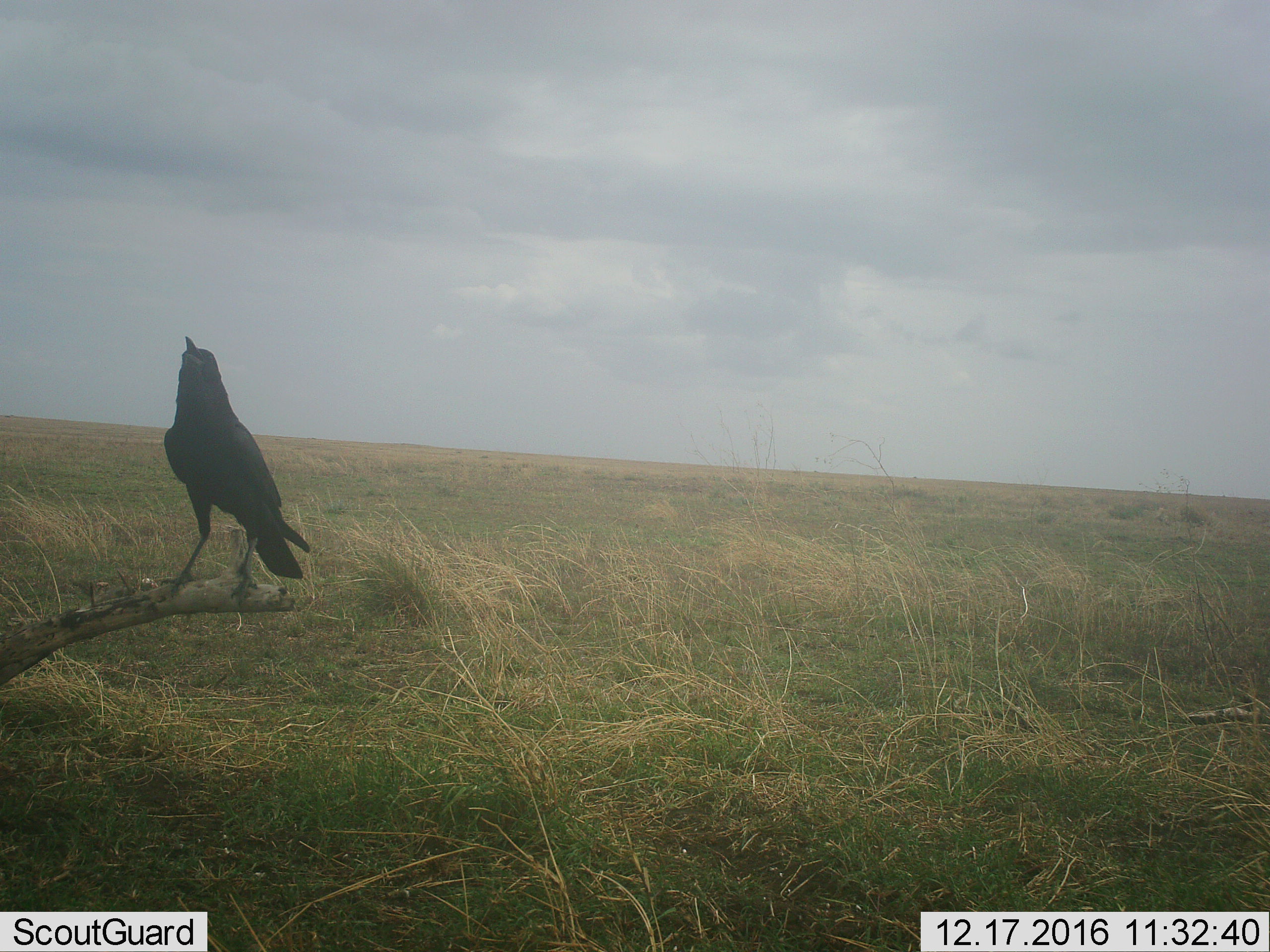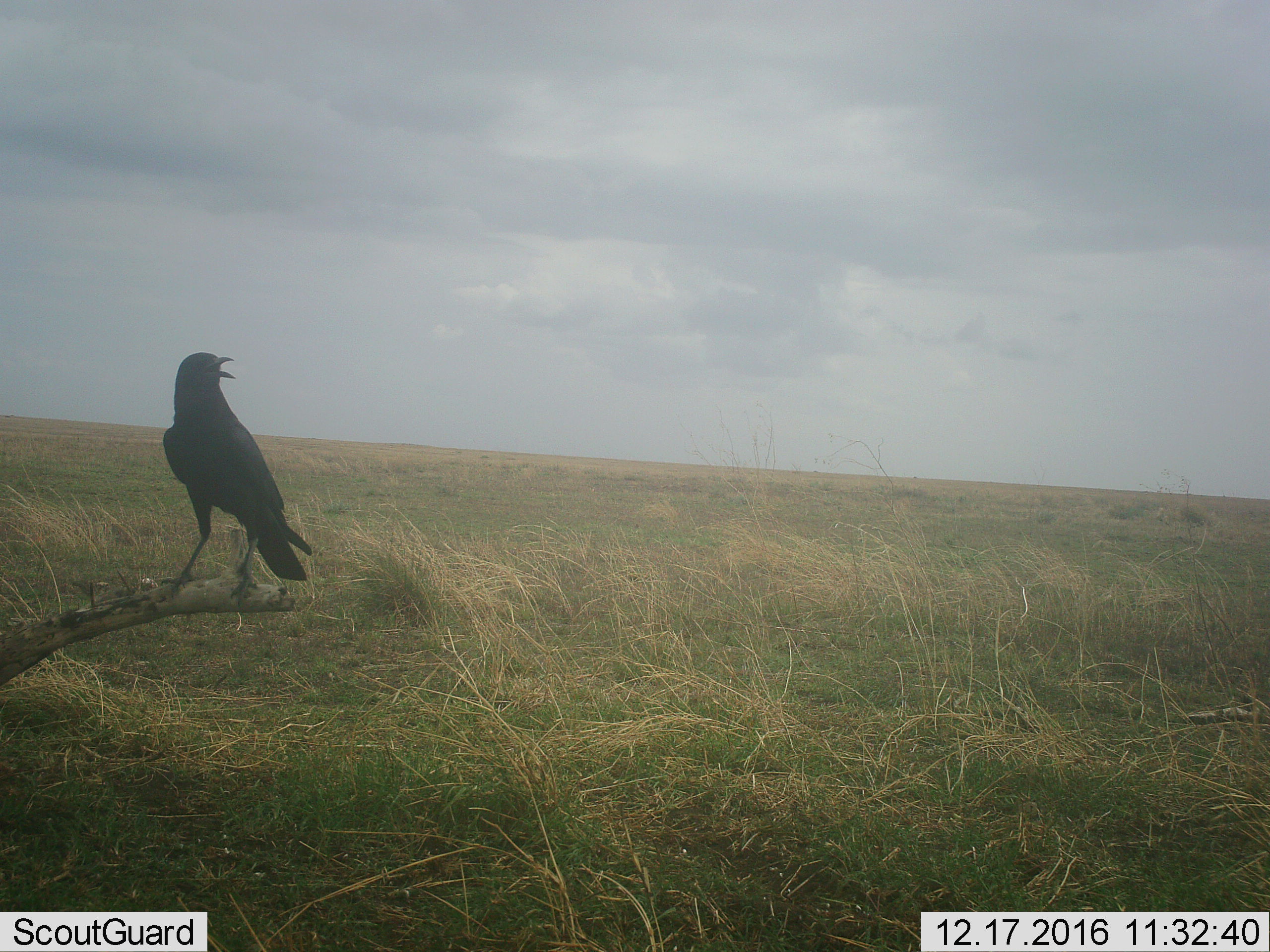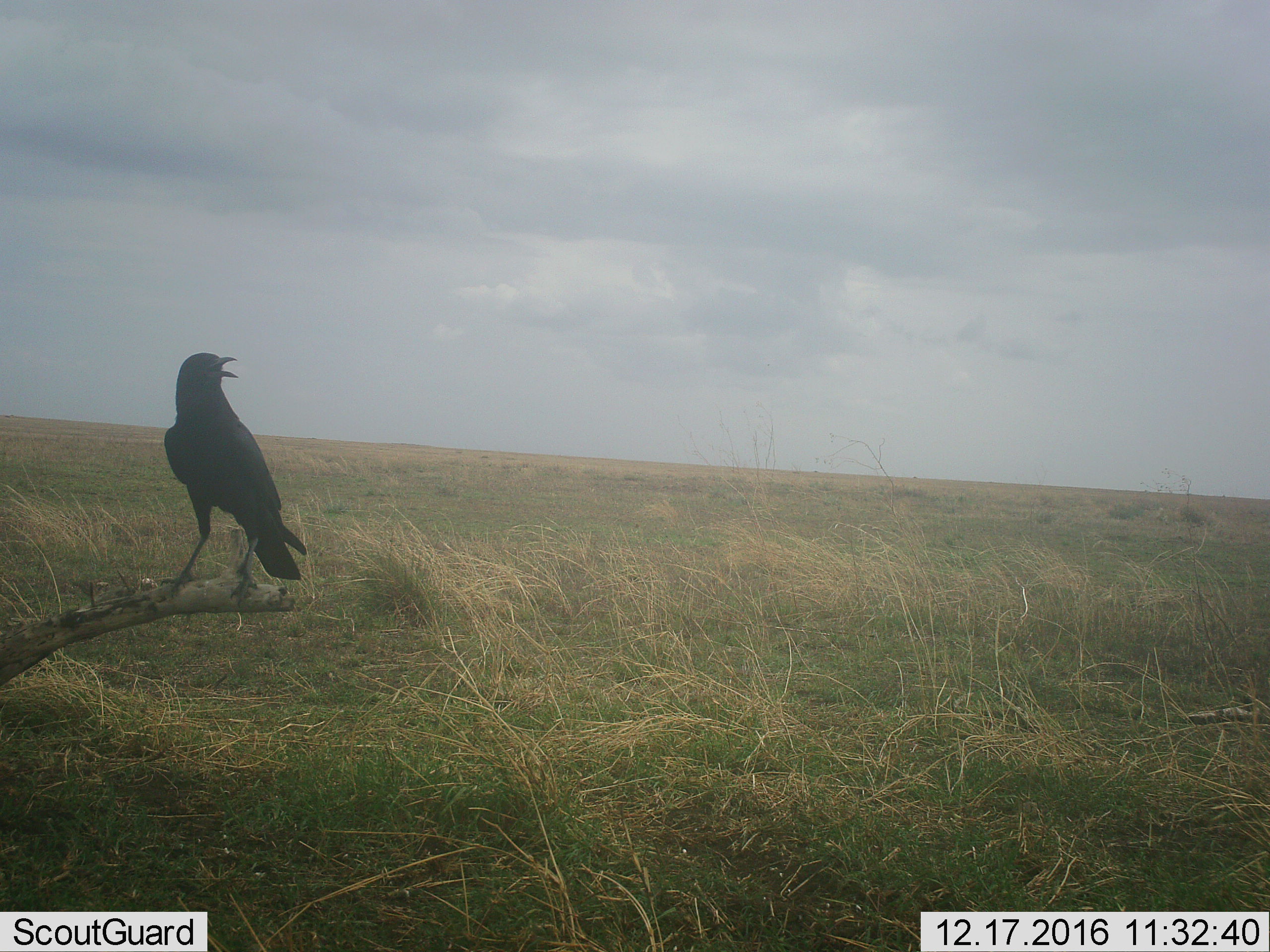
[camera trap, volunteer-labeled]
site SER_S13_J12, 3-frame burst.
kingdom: Animalia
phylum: Chordata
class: Aves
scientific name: Aves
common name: bird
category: birdother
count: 1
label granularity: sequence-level